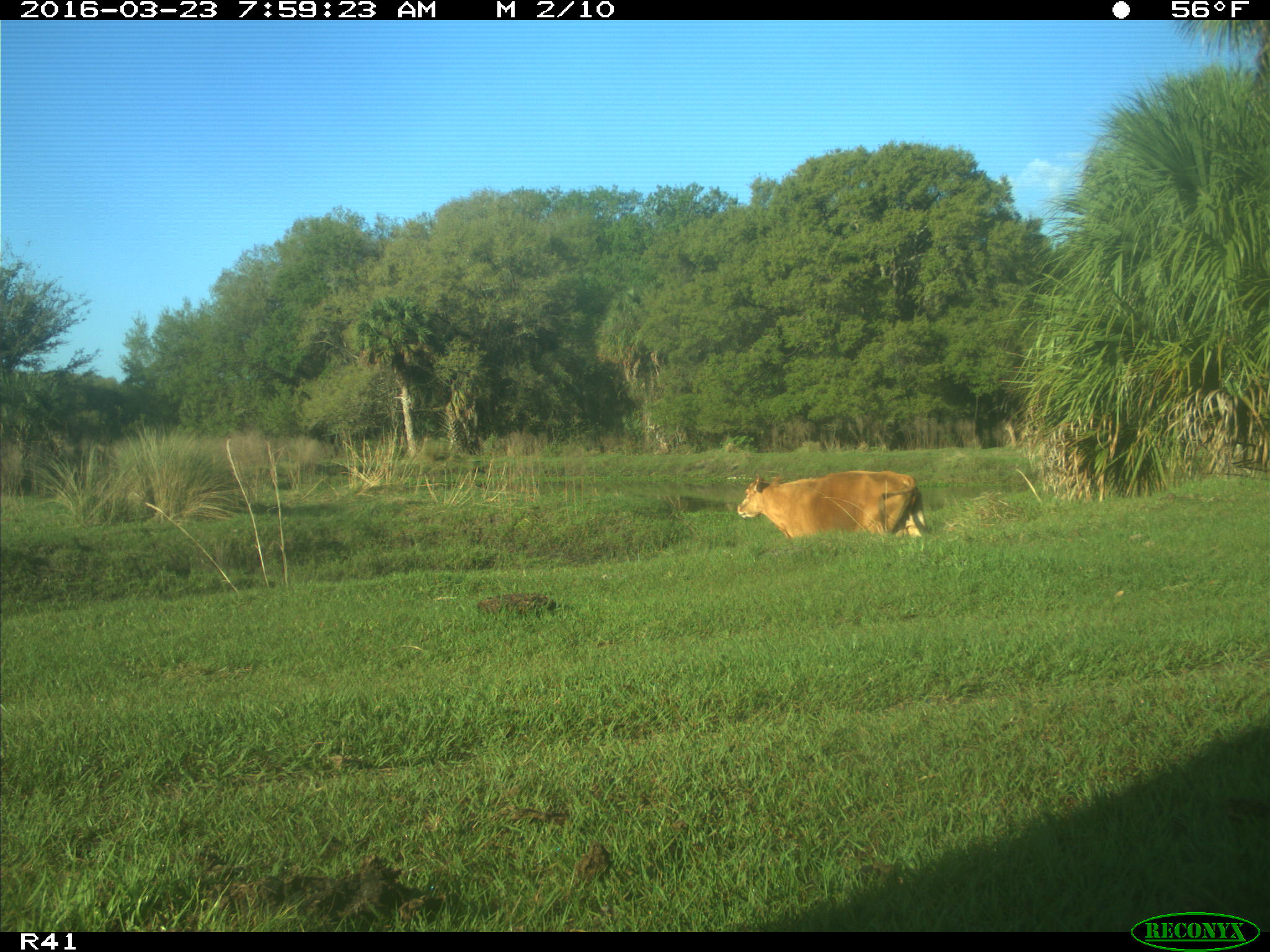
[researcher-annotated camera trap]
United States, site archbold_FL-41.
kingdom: Animalia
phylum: Chordata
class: Mammalia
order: Artiodactyla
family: Bovidae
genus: Bos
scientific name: Bos taurus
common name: domestic cow